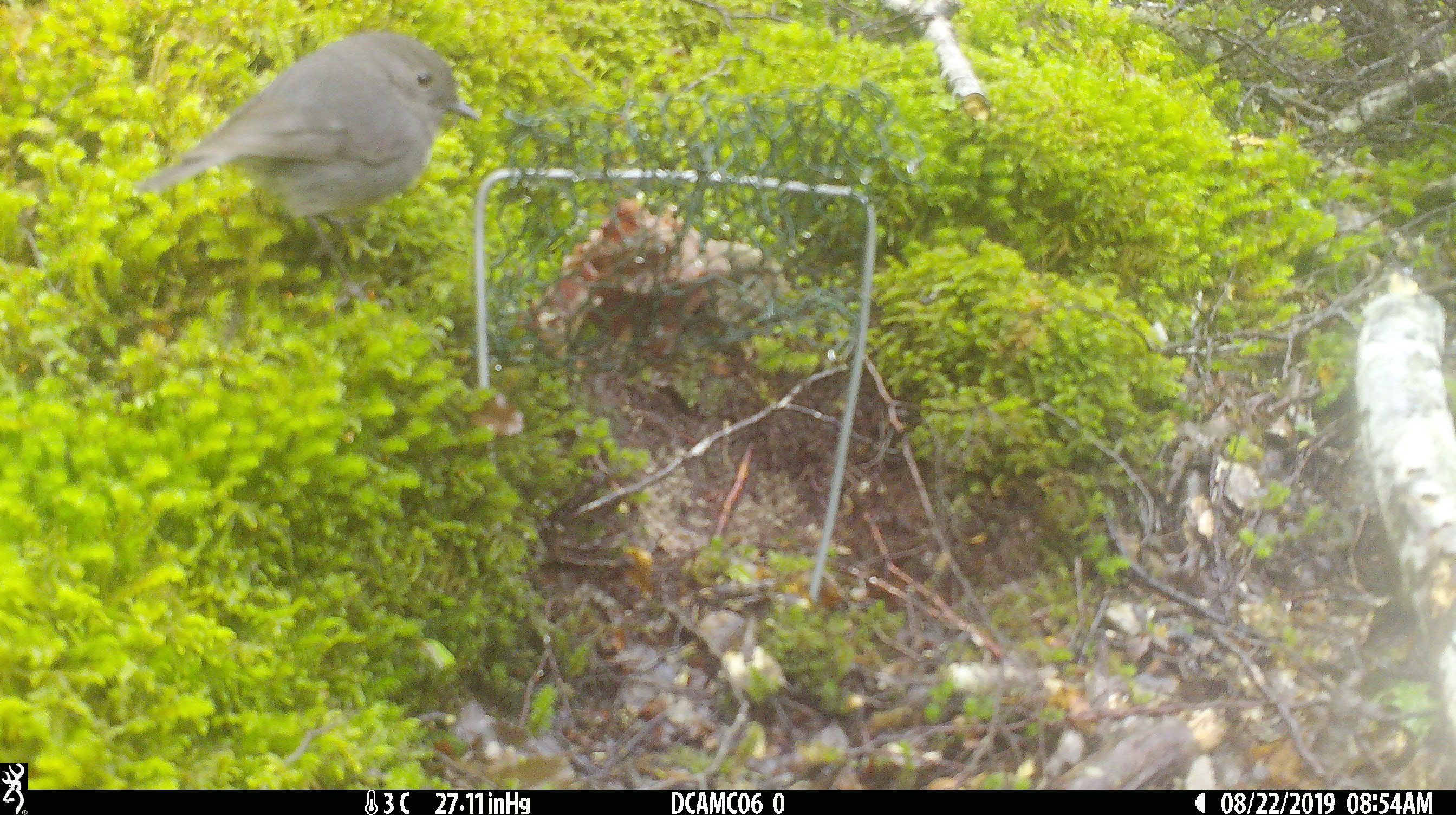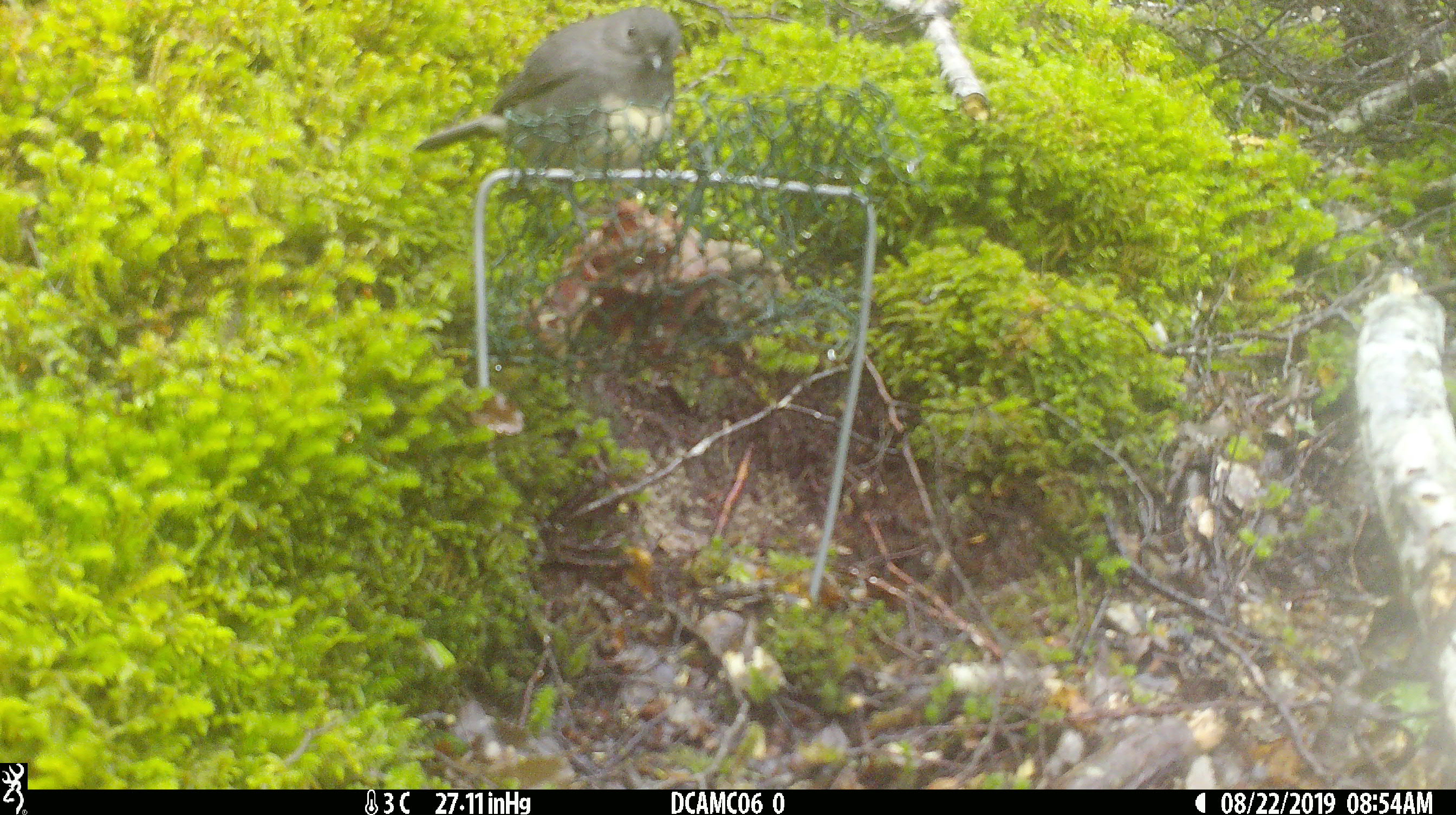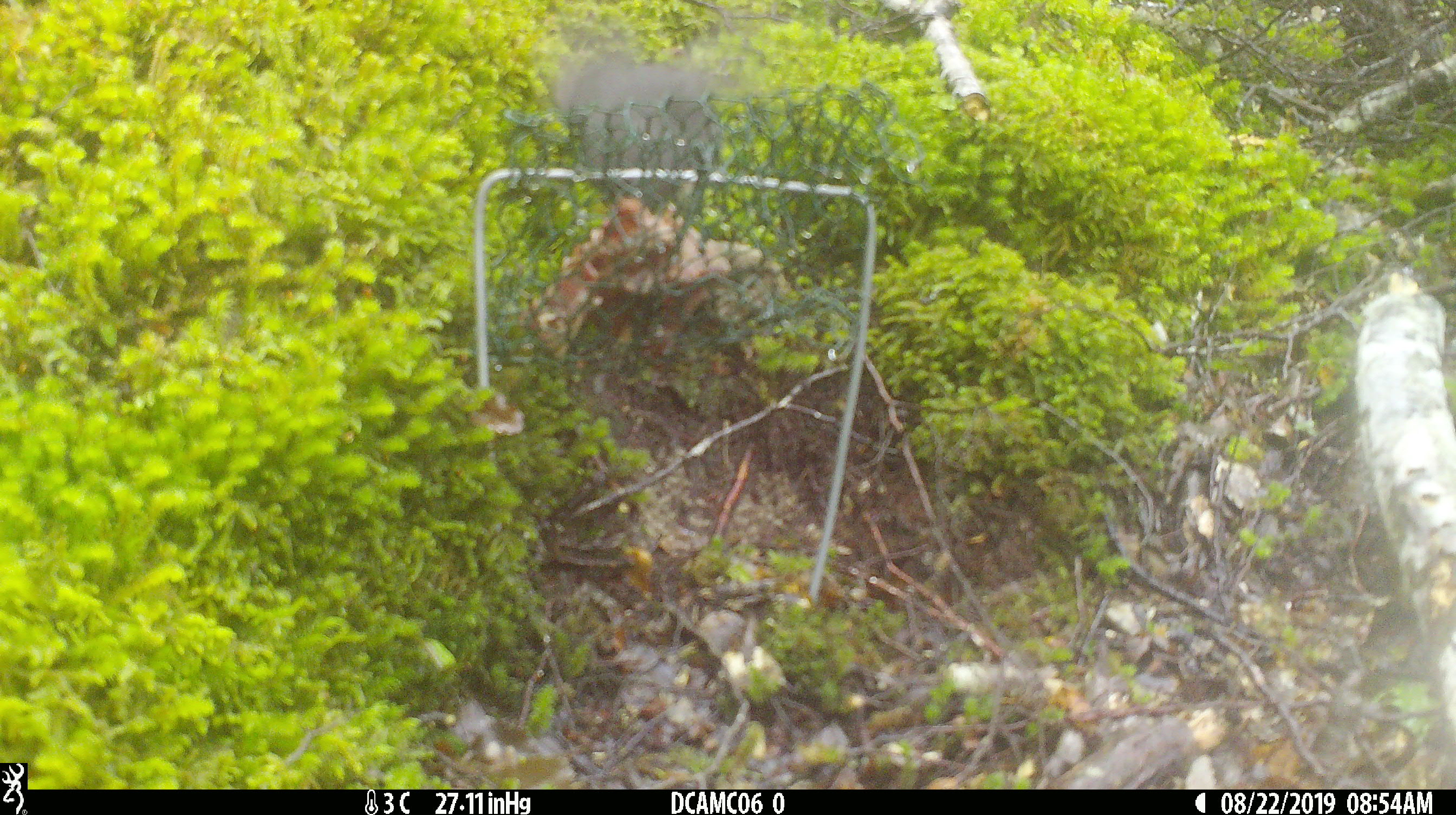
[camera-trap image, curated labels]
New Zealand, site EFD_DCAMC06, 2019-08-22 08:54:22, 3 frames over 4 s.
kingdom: Animalia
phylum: Chordata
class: Aves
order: Passeriformes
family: Petroicidae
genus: Petroica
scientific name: Petroica australis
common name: new zealand robin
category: robin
Robin (new zealand robin) (Petroica australis).